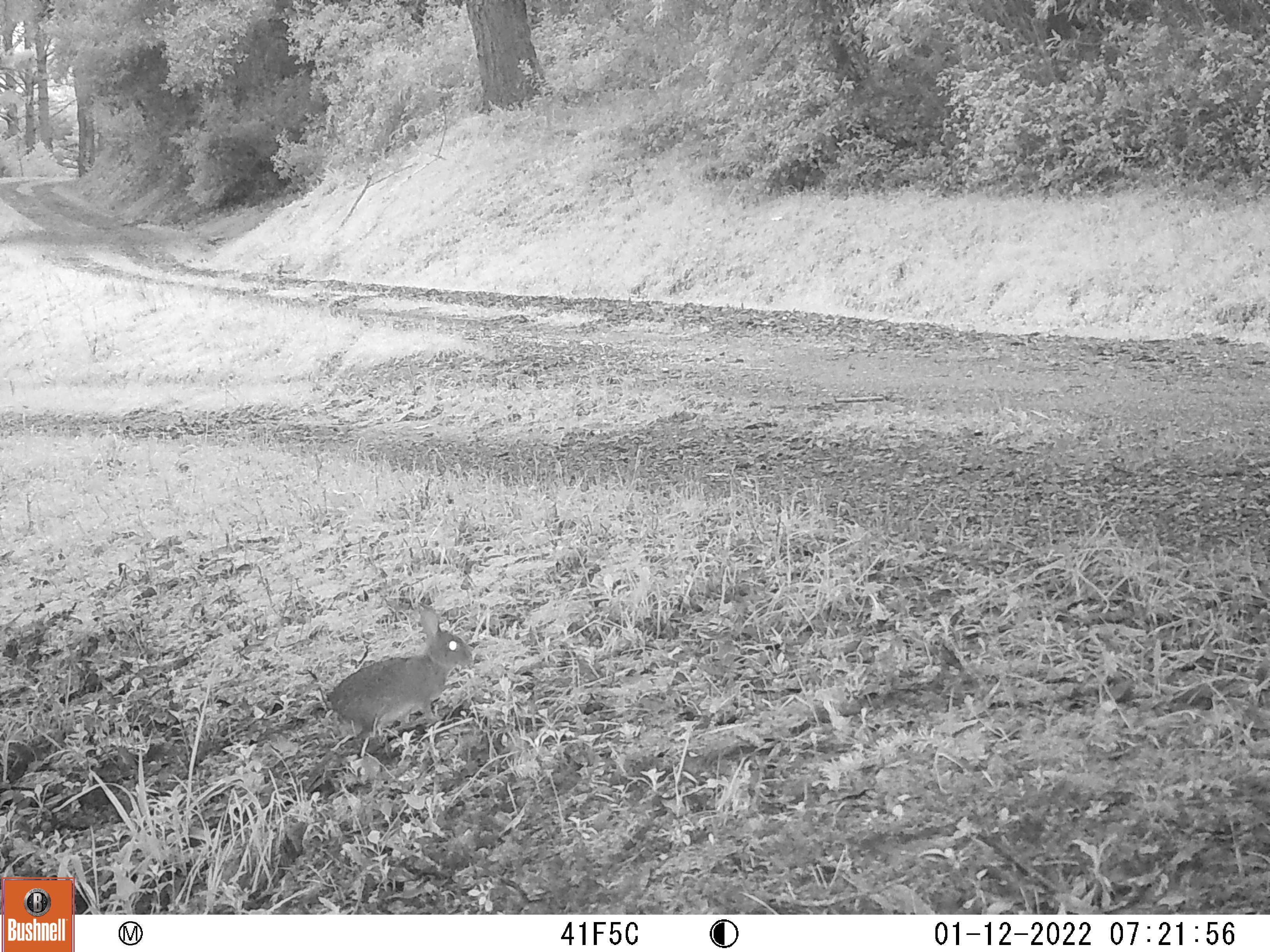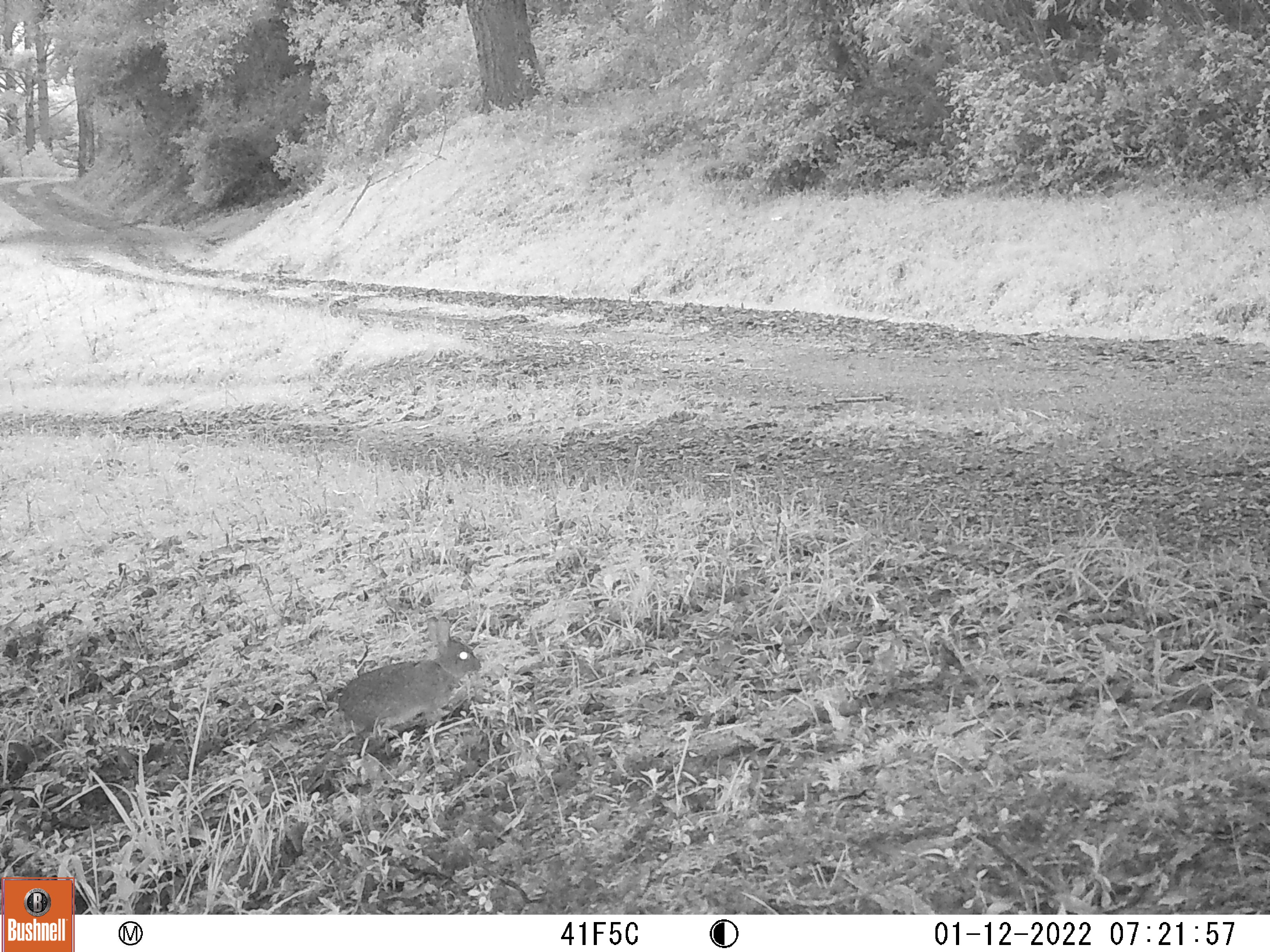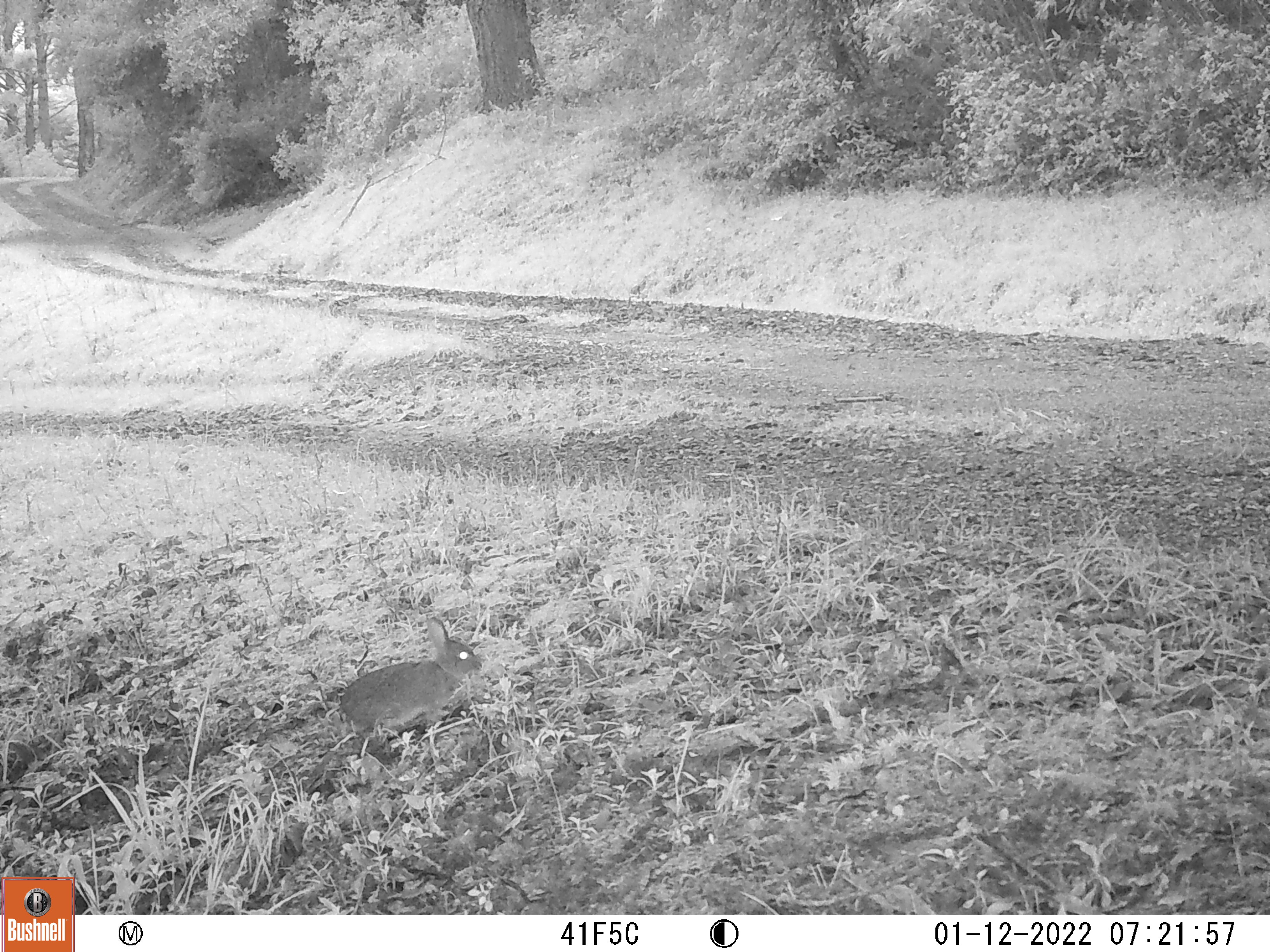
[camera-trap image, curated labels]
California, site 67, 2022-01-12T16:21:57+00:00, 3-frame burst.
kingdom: Animalia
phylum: Chordata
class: Mammalia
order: Lagomorpha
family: Leporidae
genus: Sylvilagus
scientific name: Sylvilagus bachmani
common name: brush rabbit